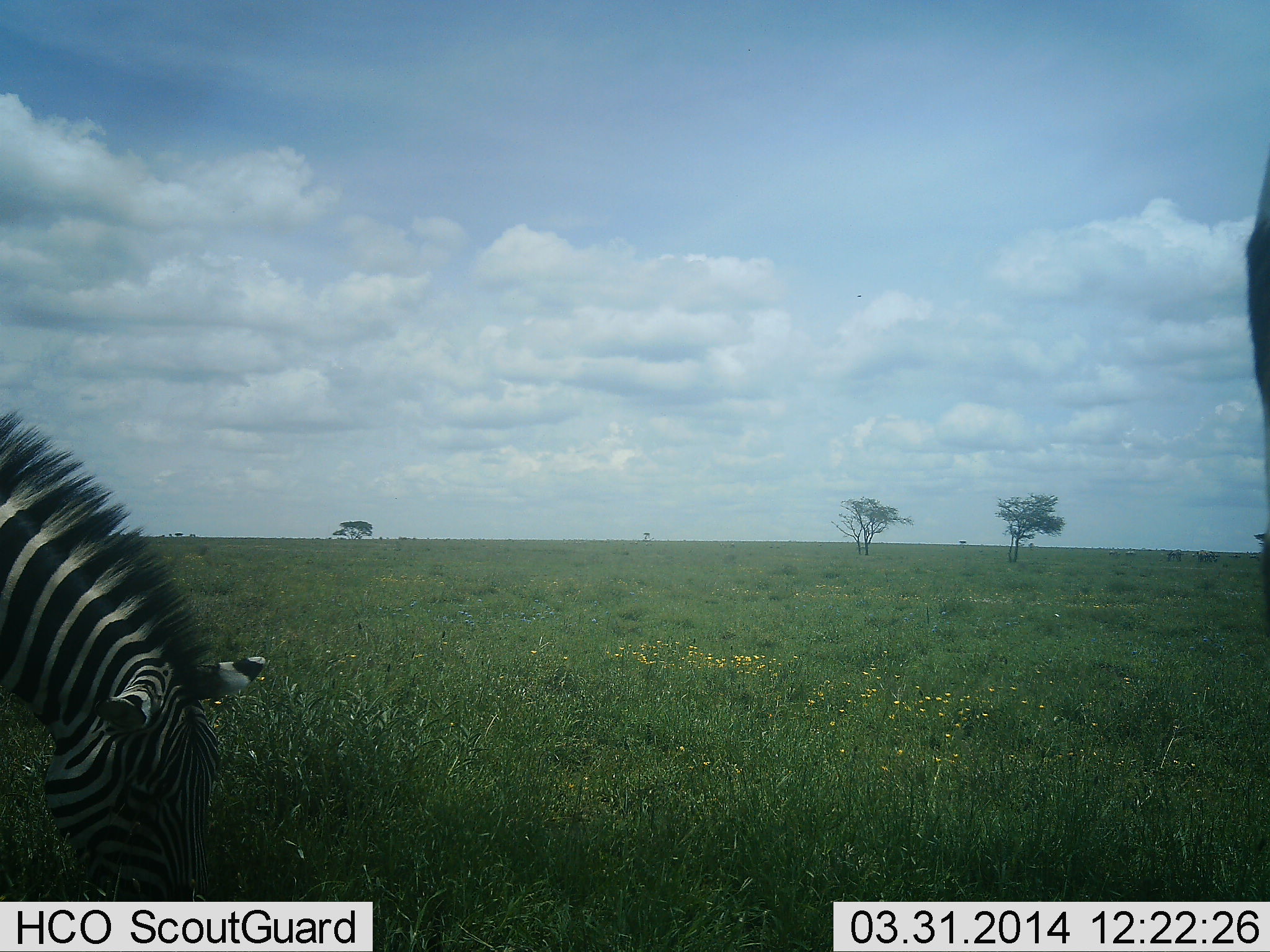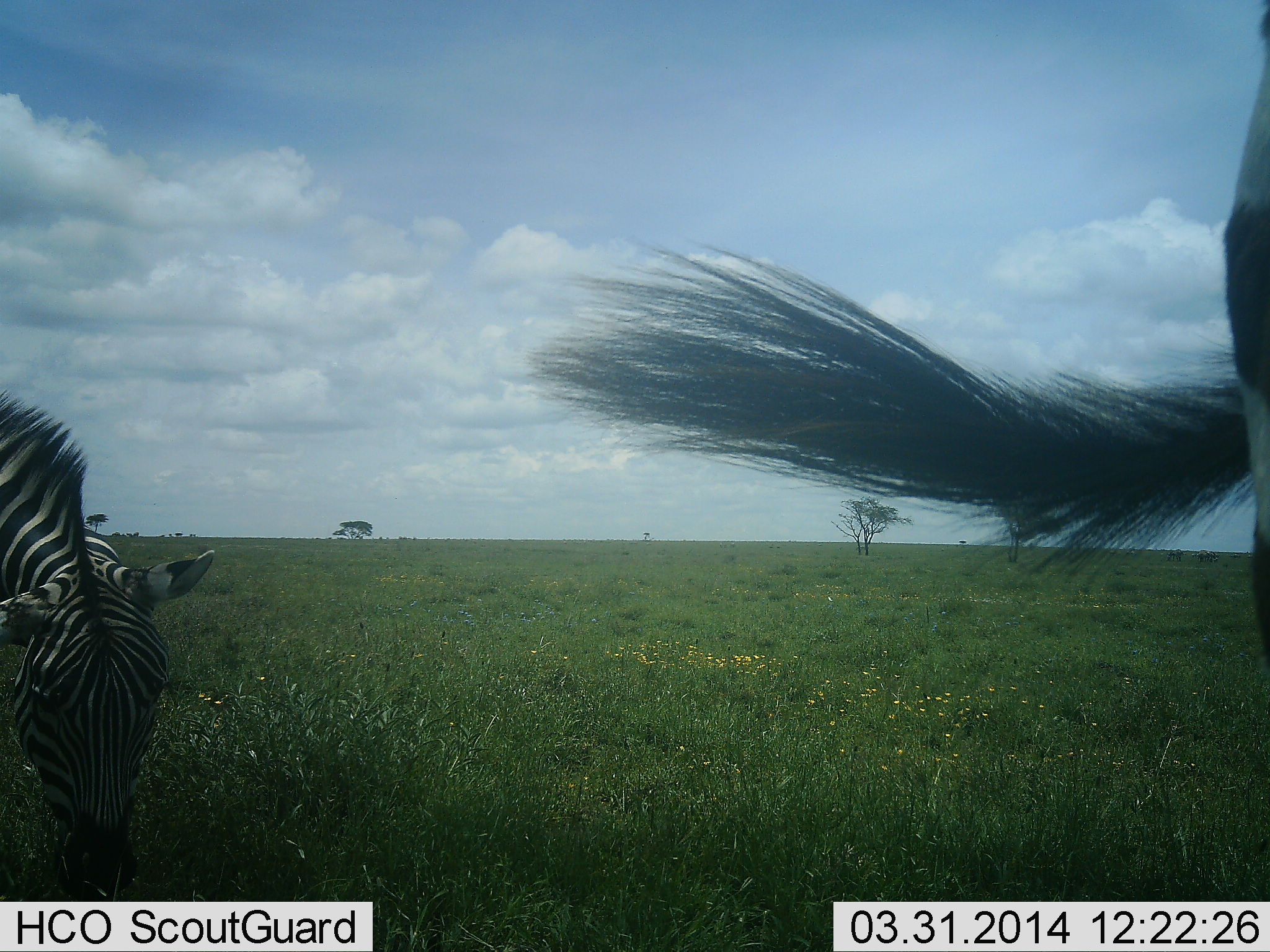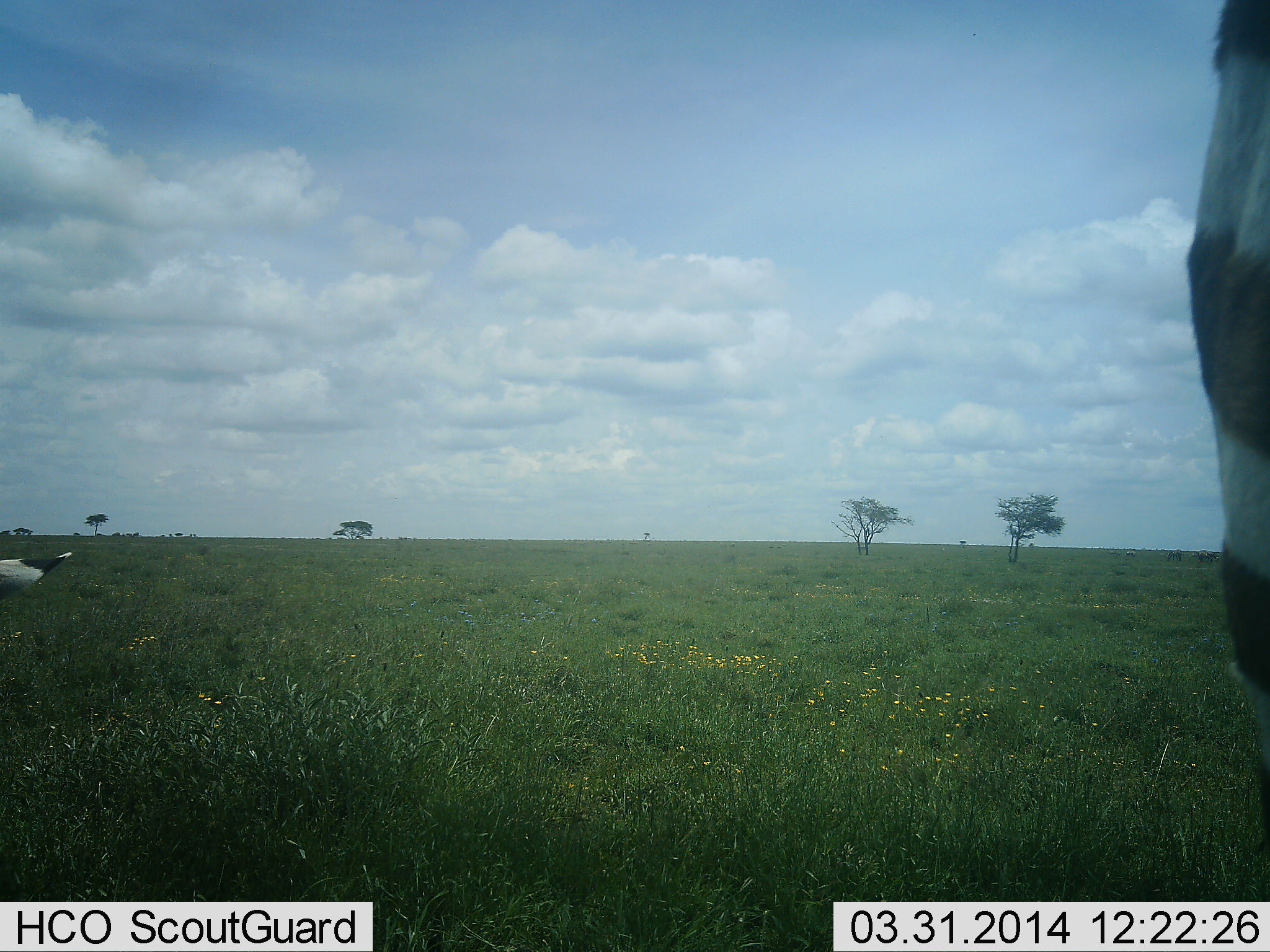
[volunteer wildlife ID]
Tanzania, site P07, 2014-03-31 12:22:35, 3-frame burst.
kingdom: Animalia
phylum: Chordata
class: Mammalia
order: Perissodactyla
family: Equidae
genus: Equus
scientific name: Equus quagga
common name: plains zebra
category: zebra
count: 2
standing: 40%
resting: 2%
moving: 23%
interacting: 0%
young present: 0%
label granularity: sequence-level